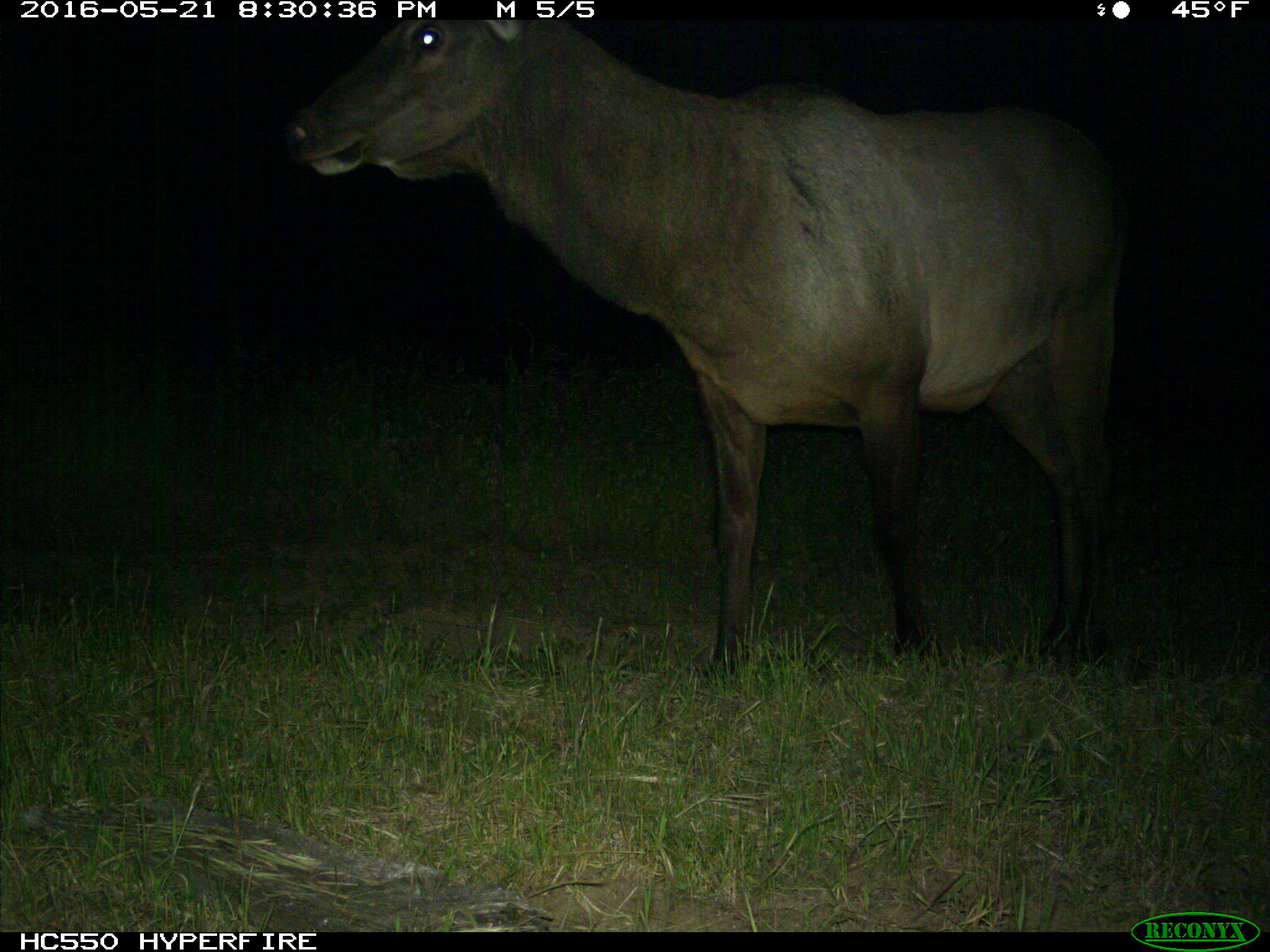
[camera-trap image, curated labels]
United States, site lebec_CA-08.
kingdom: Animalia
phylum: Chordata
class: Mammalia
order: Artiodactyla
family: Cervidae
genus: Cervus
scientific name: Cervus canadensis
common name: elk